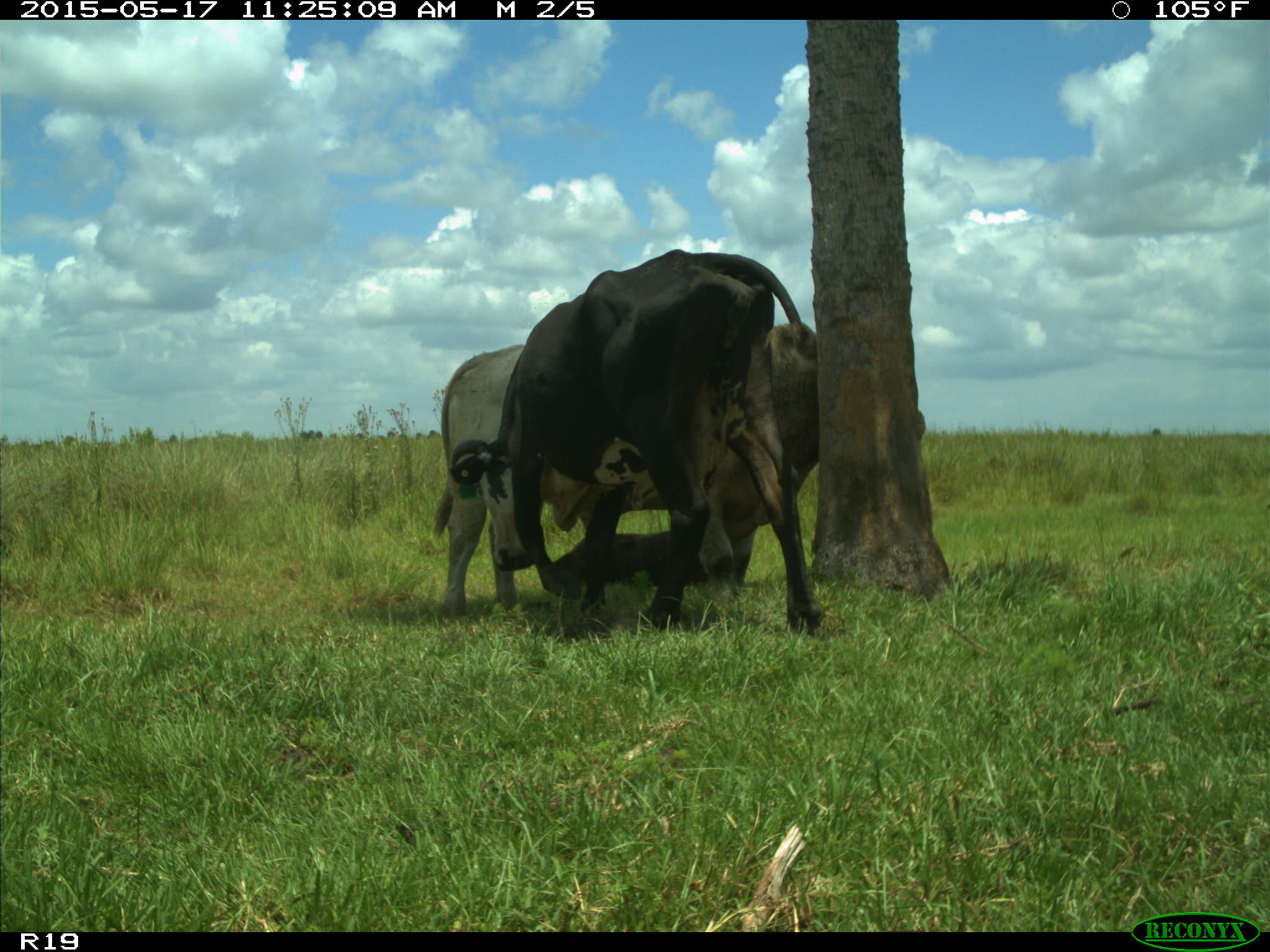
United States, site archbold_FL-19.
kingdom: Animalia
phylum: Chordata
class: Mammalia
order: Artiodactyla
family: Bovidae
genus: Bos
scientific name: Bos taurus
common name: domestic cow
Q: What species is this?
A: Bos taurus (domestic cow).